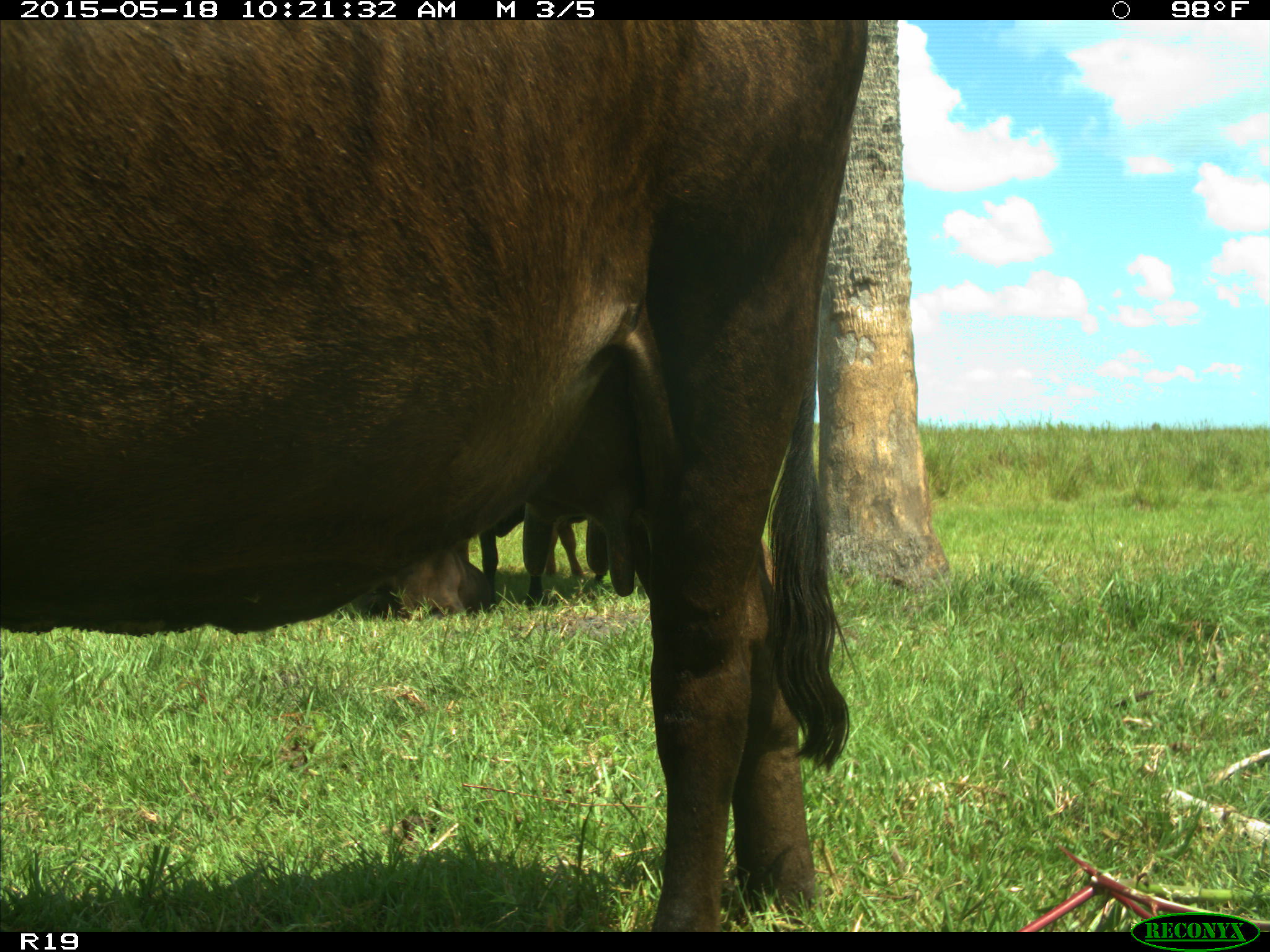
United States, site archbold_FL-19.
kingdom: Animalia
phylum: Chordata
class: Mammalia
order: Artiodactyla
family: Bovidae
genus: Bos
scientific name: Bos taurus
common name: domestic cow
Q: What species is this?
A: Bos taurus (domestic cow).